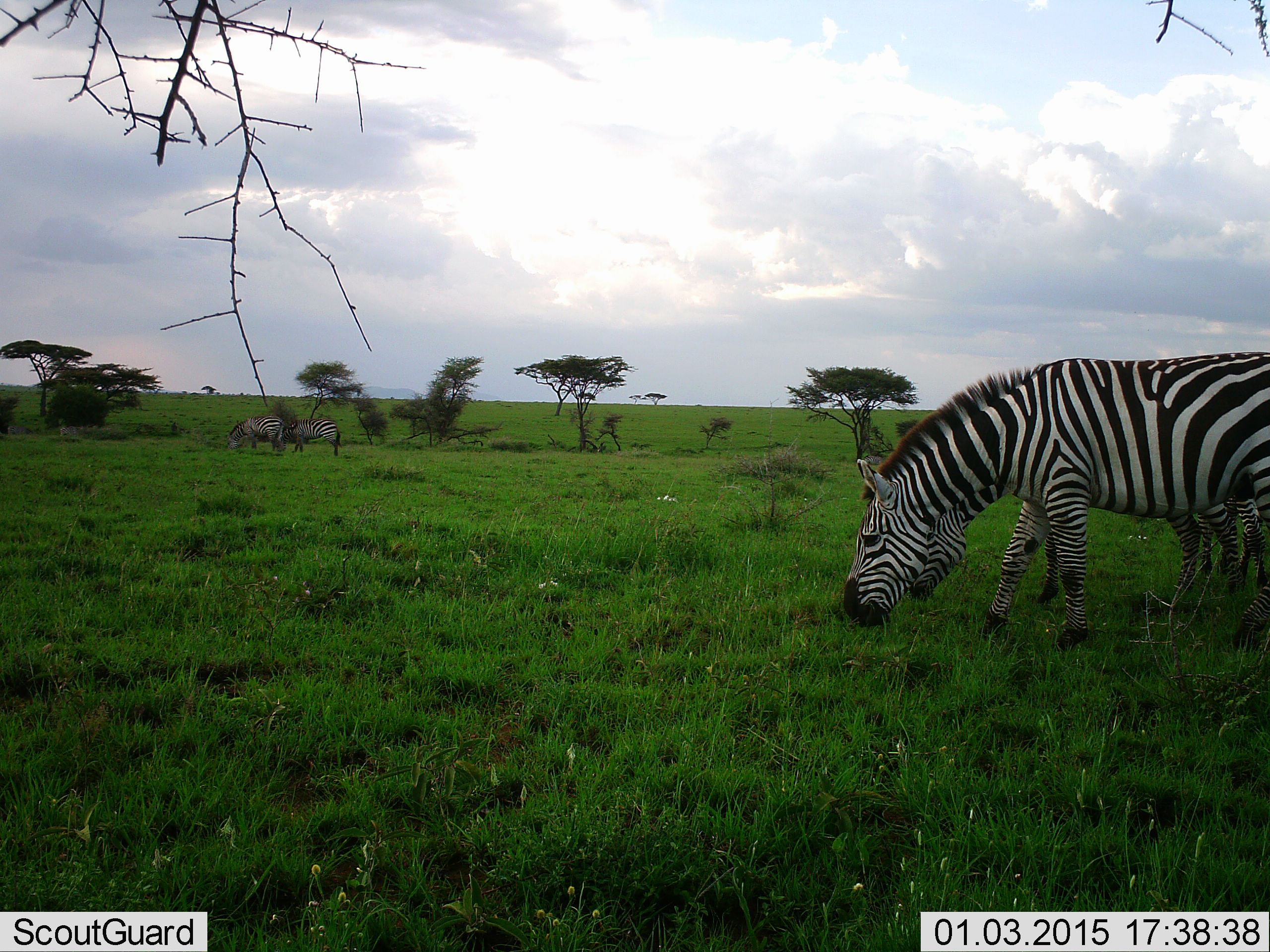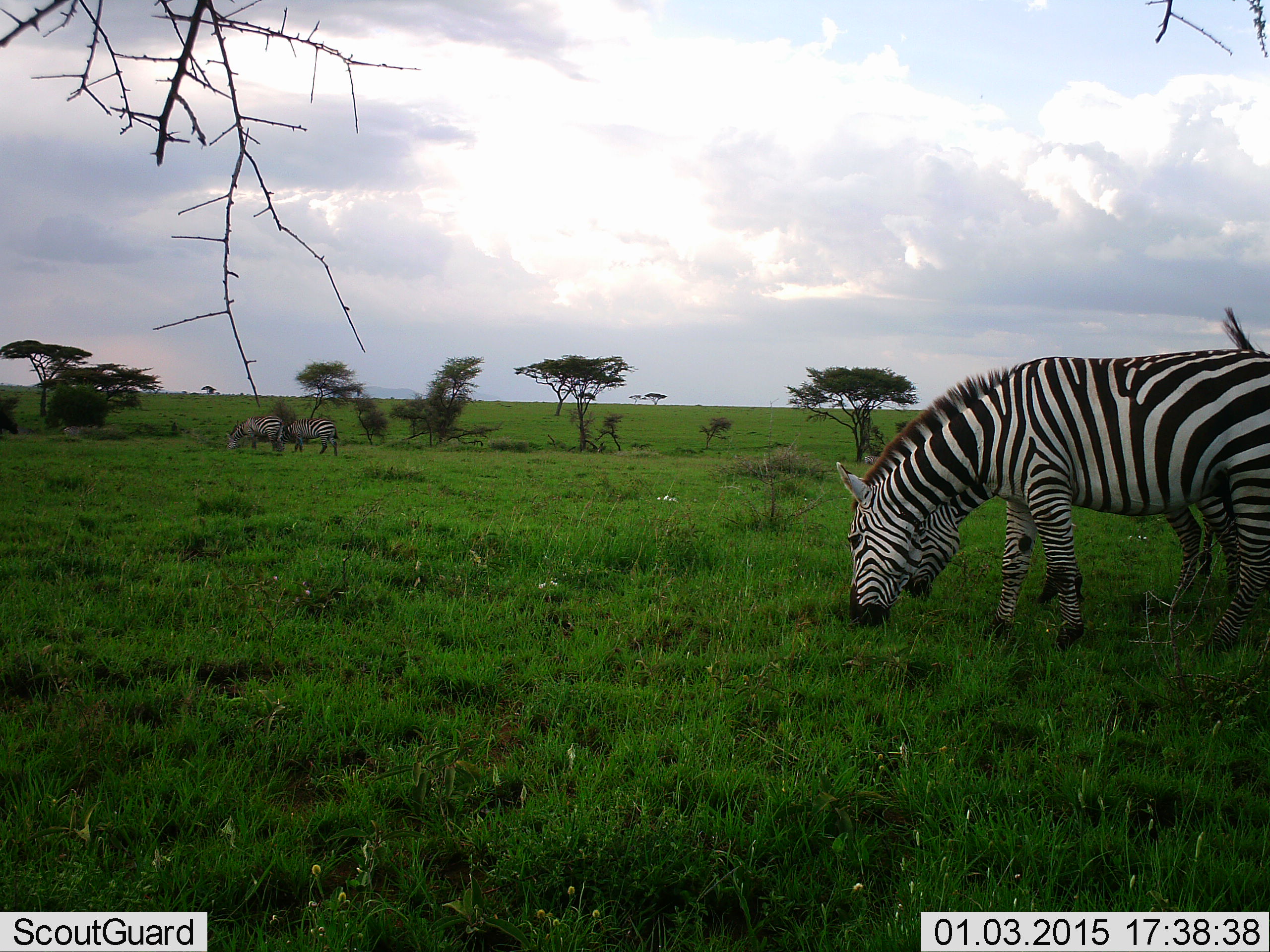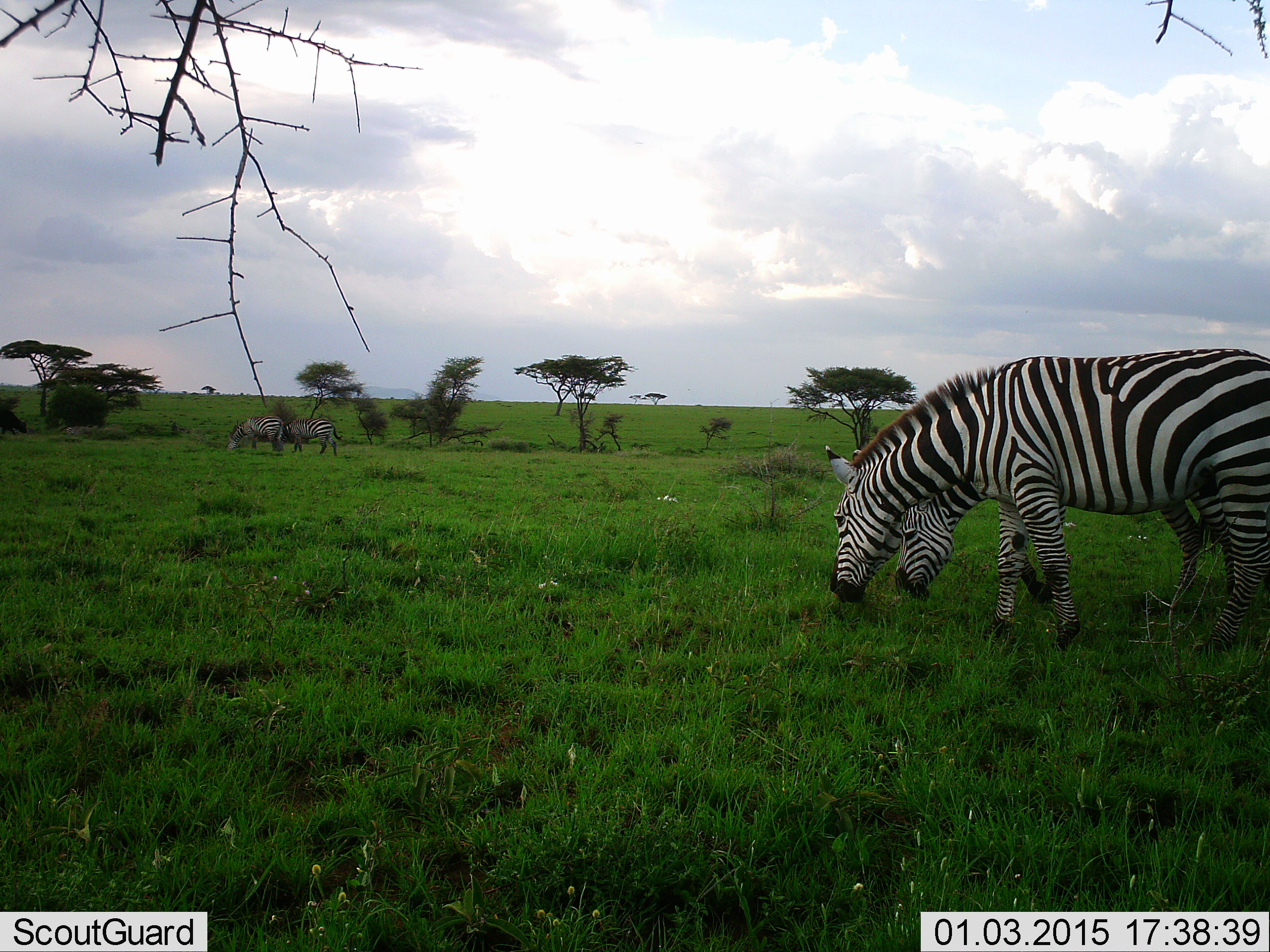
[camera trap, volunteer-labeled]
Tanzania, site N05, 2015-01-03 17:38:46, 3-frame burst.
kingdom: Animalia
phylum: Chordata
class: Mammalia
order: Perissodactyla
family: Equidae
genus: Equus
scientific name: Equus quagga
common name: plains zebra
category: zebra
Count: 4.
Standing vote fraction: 9%.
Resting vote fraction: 0%.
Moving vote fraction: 9%.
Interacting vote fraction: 0%.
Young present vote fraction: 0%.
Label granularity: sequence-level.